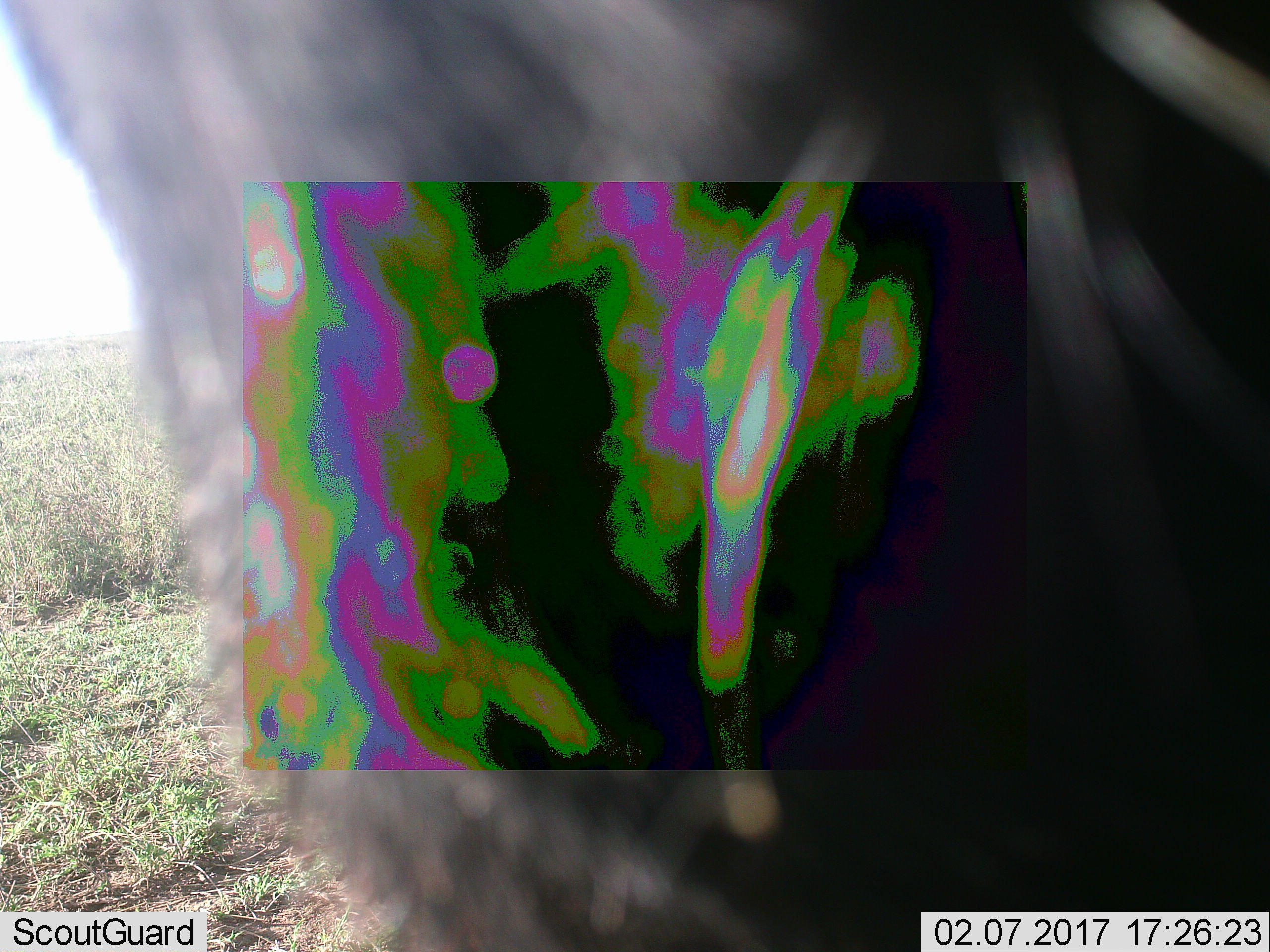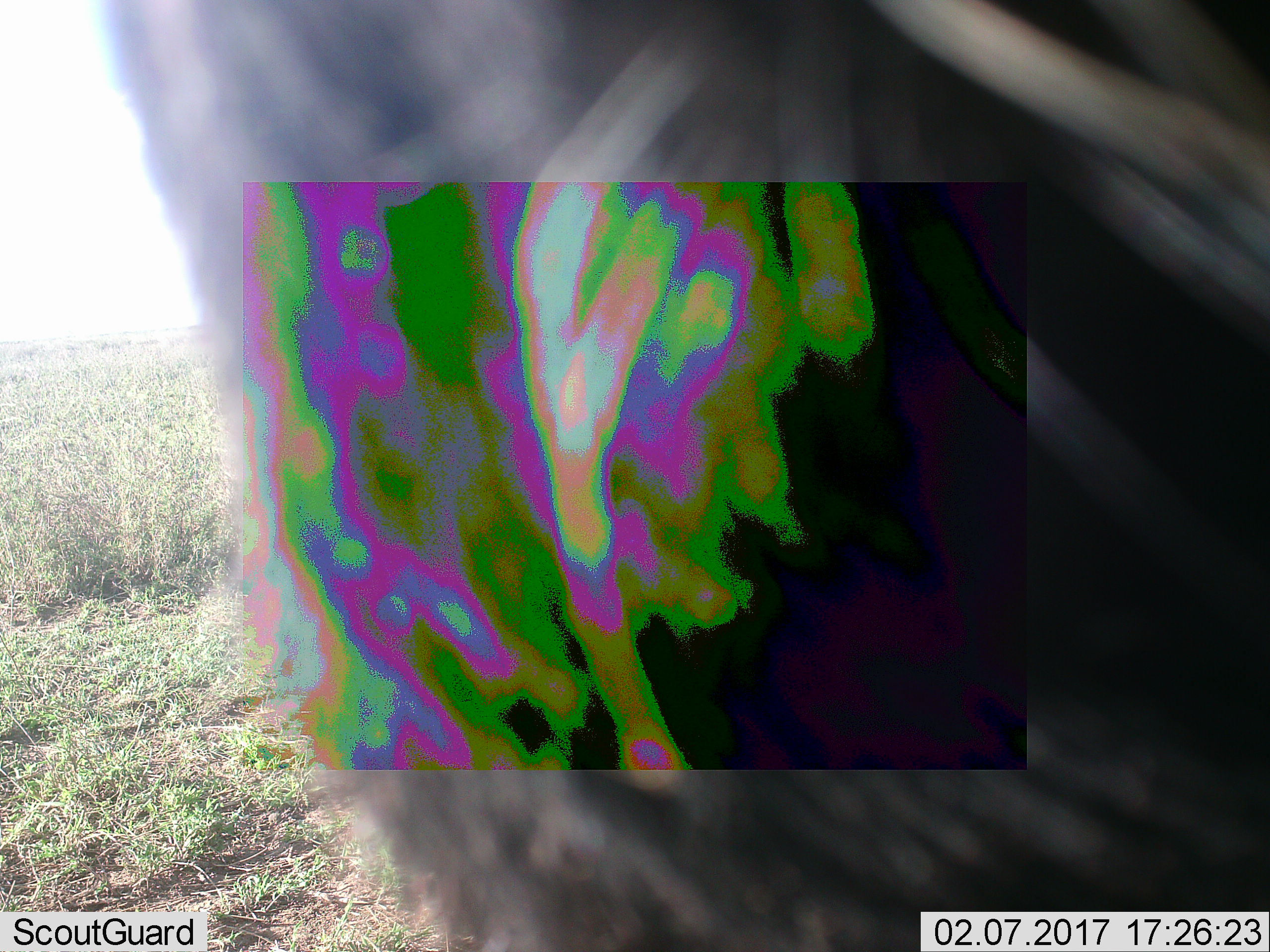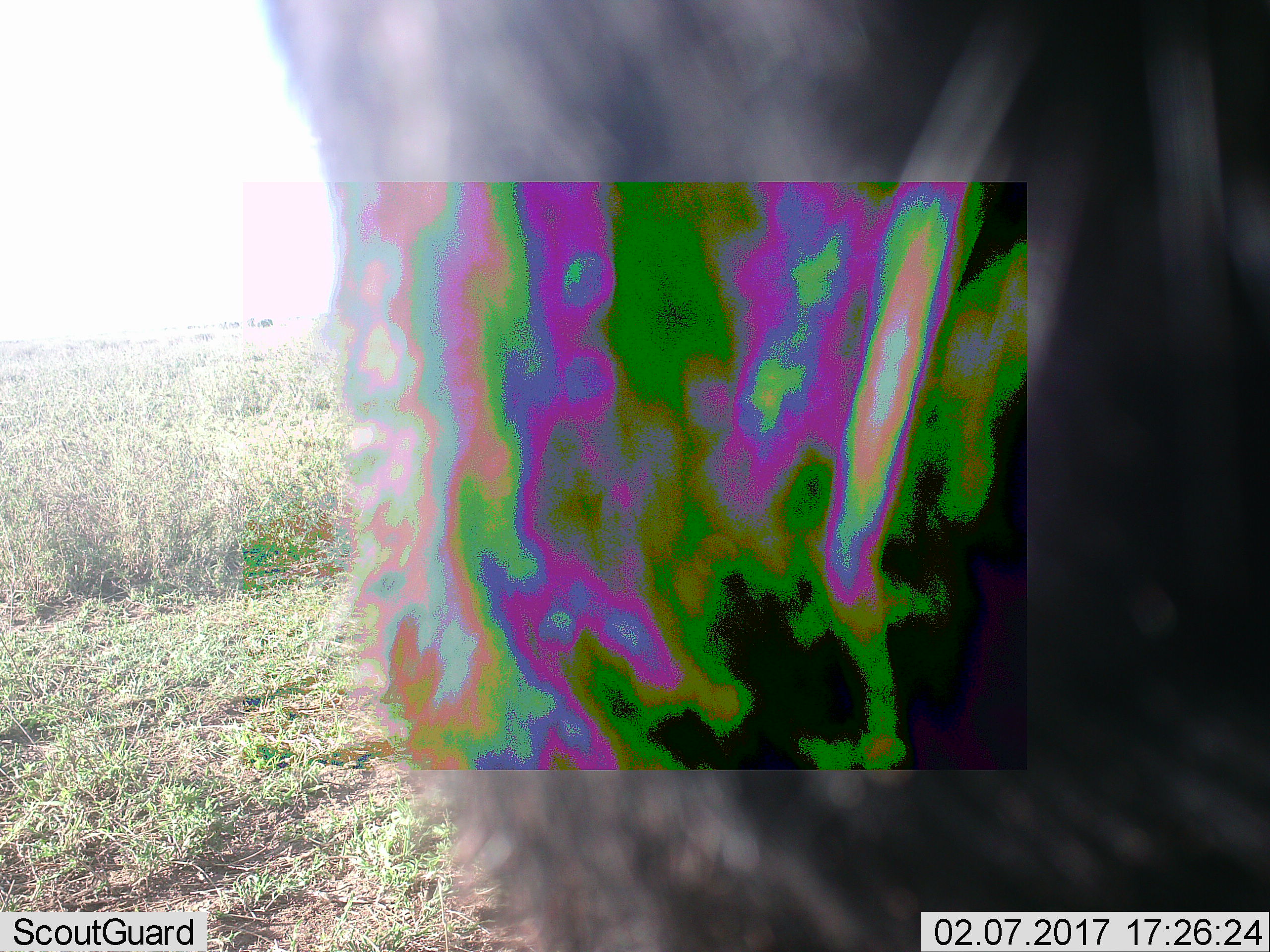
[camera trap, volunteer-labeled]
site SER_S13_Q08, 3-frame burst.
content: unidentified animal